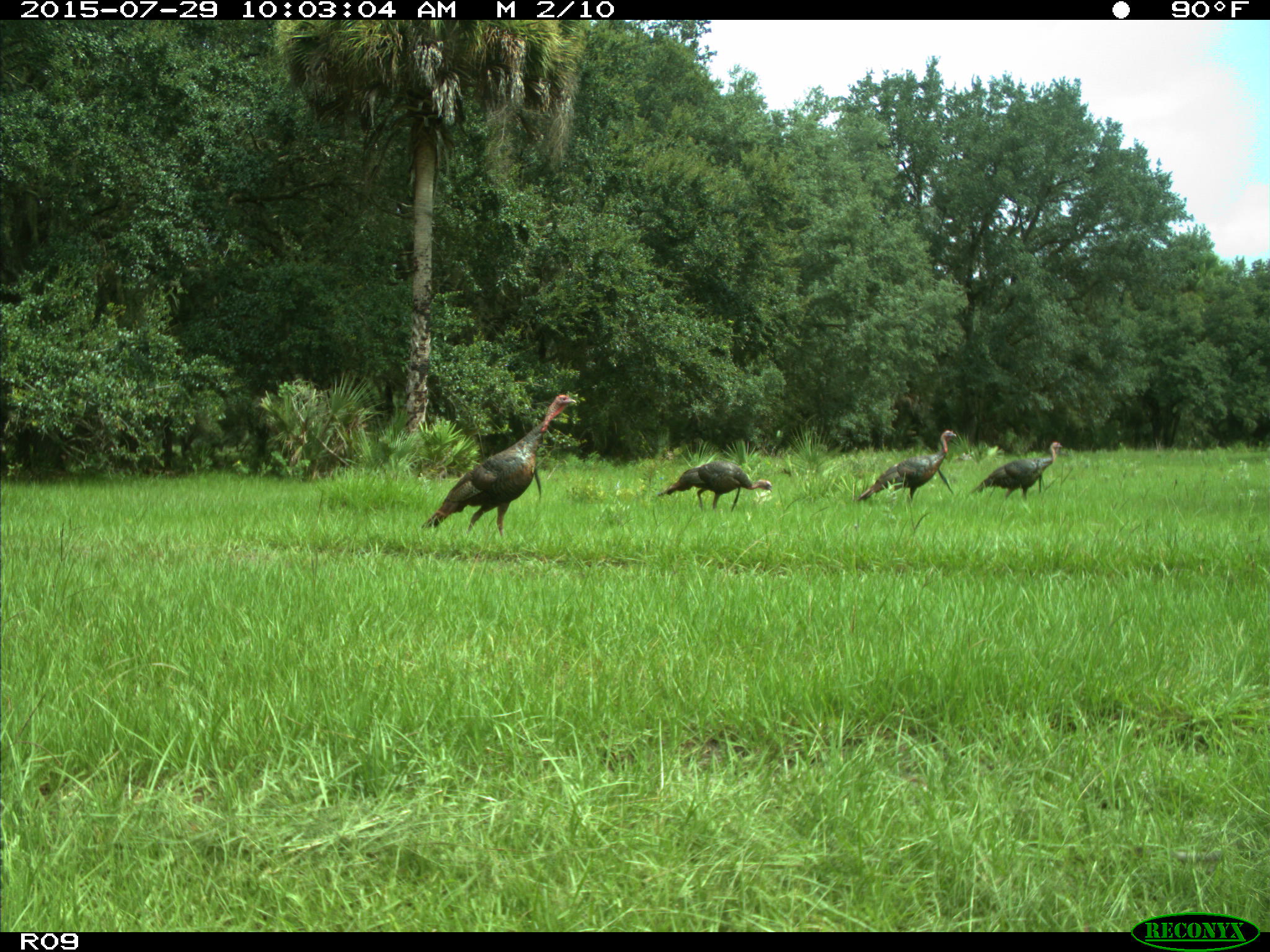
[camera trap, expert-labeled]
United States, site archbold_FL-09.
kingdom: Animalia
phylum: Chordata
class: Aves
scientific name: Aves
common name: birds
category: unidentified bird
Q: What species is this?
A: Unidentified bird (birds) (Aves).